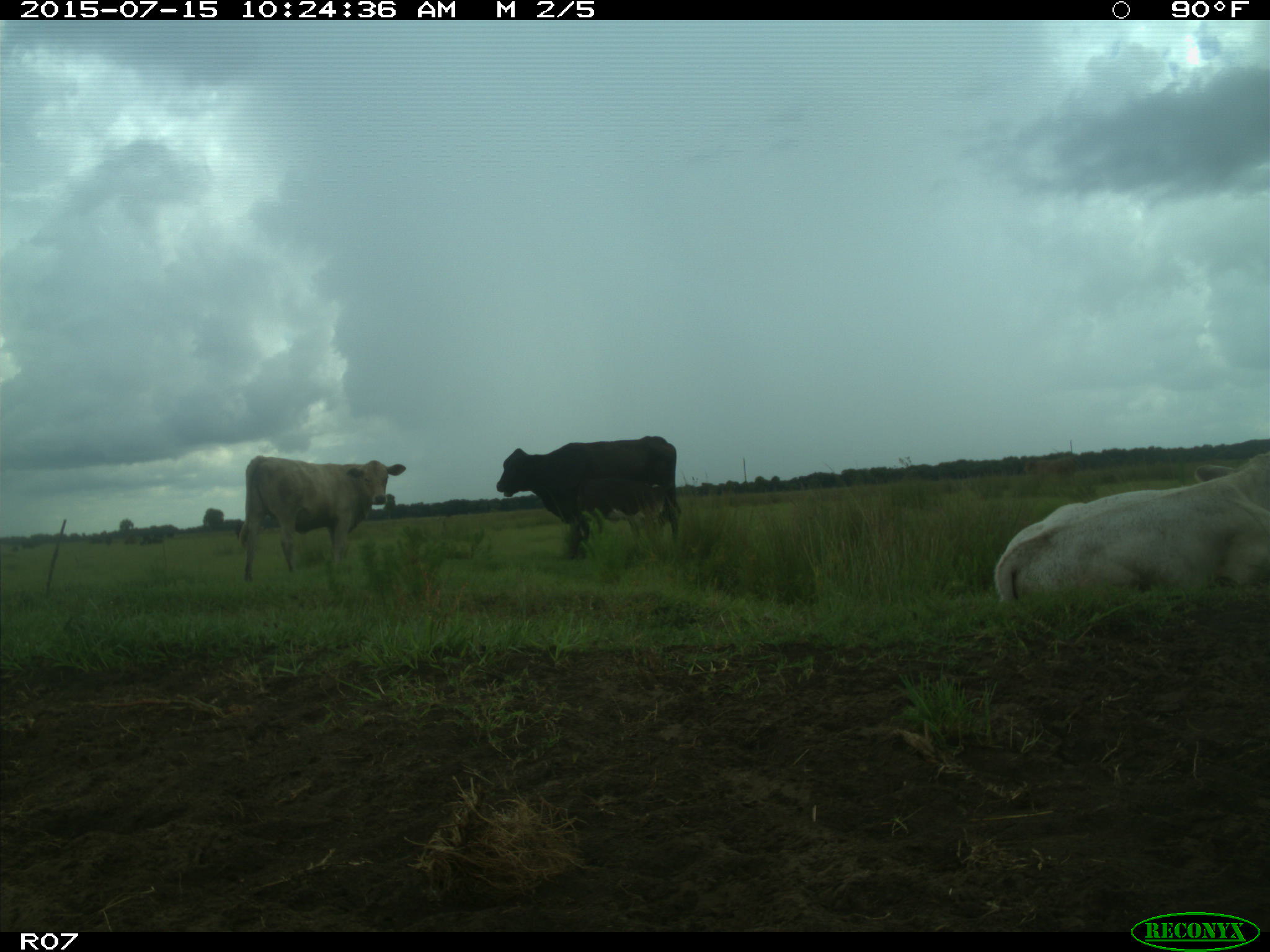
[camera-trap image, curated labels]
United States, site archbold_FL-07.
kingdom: Animalia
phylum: Chordata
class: Mammalia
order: Artiodactyla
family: Bovidae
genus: Bos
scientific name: Bos taurus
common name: domestic cow